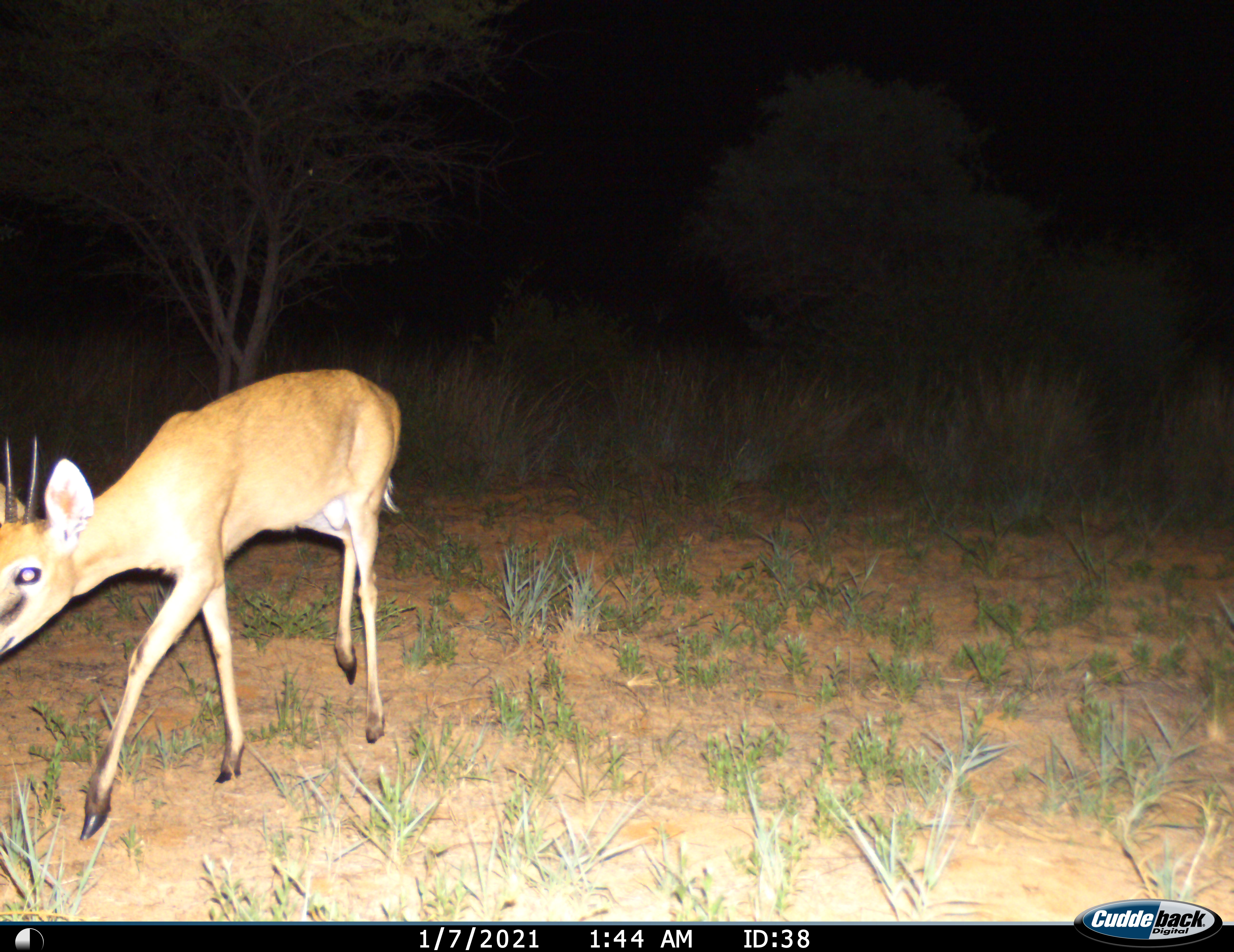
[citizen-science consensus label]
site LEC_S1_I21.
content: unidentified animal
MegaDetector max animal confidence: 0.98